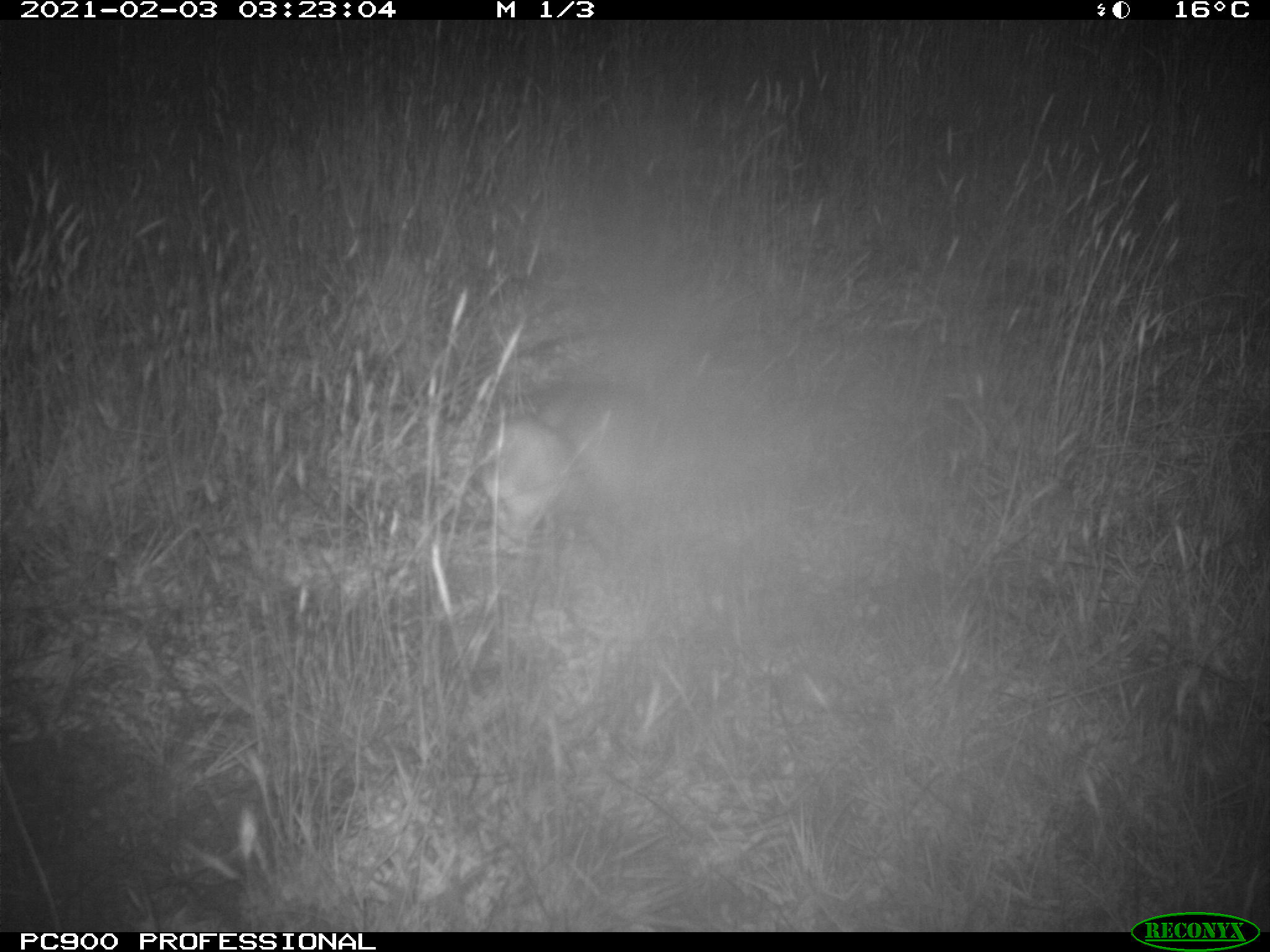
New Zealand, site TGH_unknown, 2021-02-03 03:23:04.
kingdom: Animalia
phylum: Chordata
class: Mammalia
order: Carnivora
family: Mustelidae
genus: Mustela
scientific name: Mustela furo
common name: ferret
Ferret (Mustela furo).